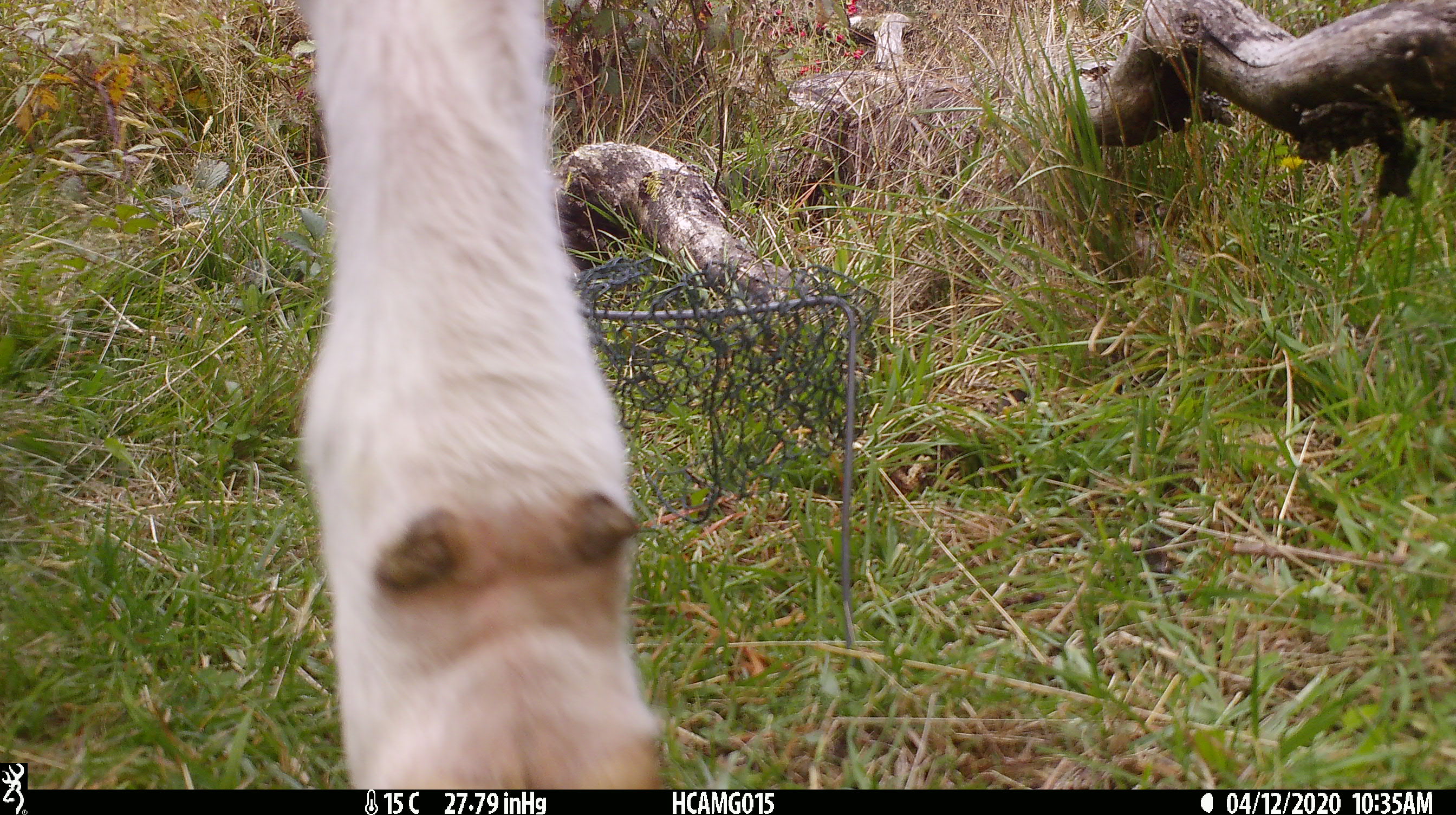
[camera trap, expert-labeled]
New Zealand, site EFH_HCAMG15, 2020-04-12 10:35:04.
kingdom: Animalia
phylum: Chordata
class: Mammalia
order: Artiodactyla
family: Bovidae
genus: Bos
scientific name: Bos taurus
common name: domestic cow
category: cow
Cow (domestic cow) (Bos taurus).